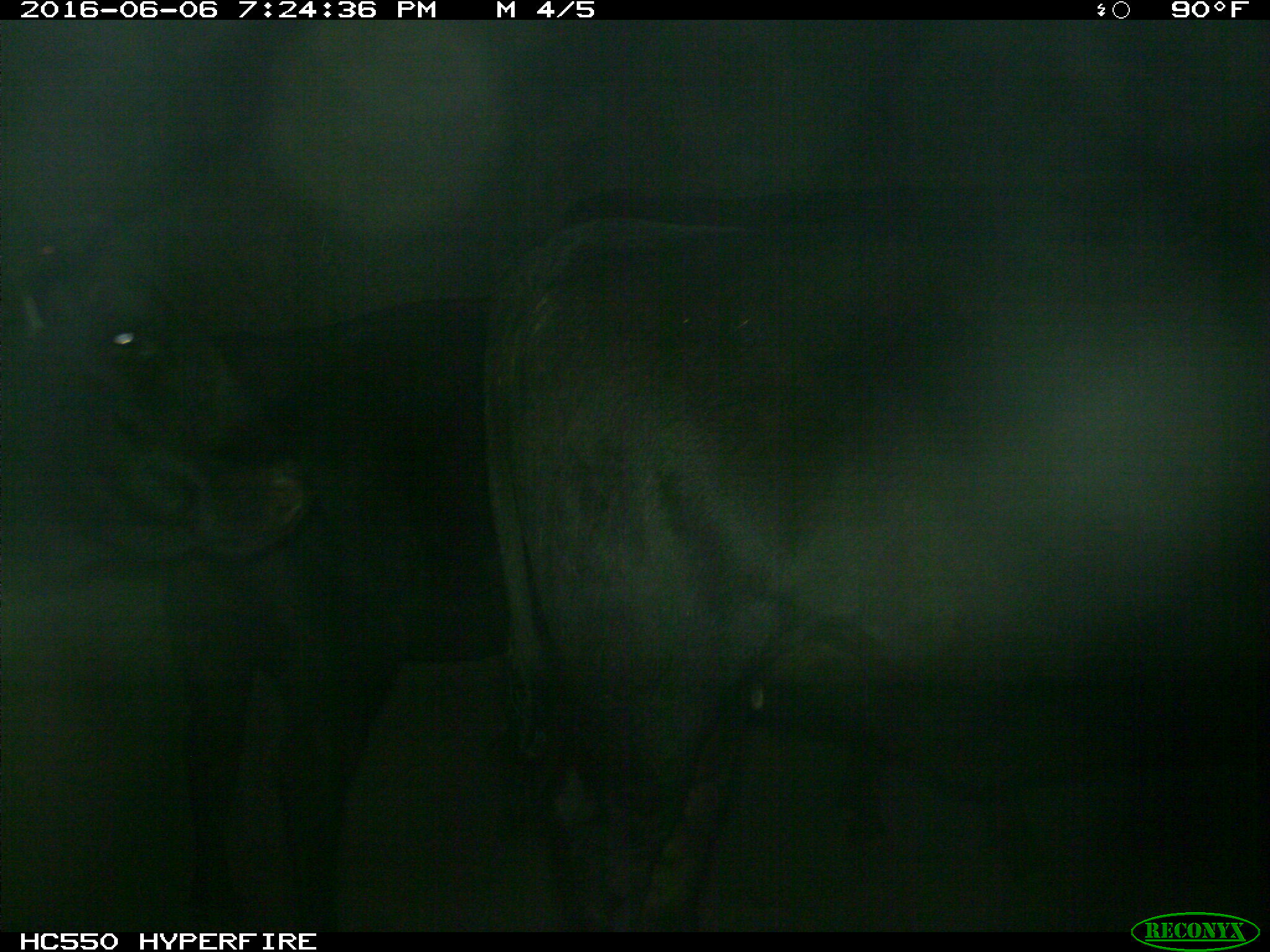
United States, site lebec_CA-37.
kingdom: Animalia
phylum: Chordata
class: Mammalia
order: Artiodactyla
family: Bovidae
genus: Bos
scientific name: Bos taurus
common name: domestic cow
Bos taurus (domestic cow).